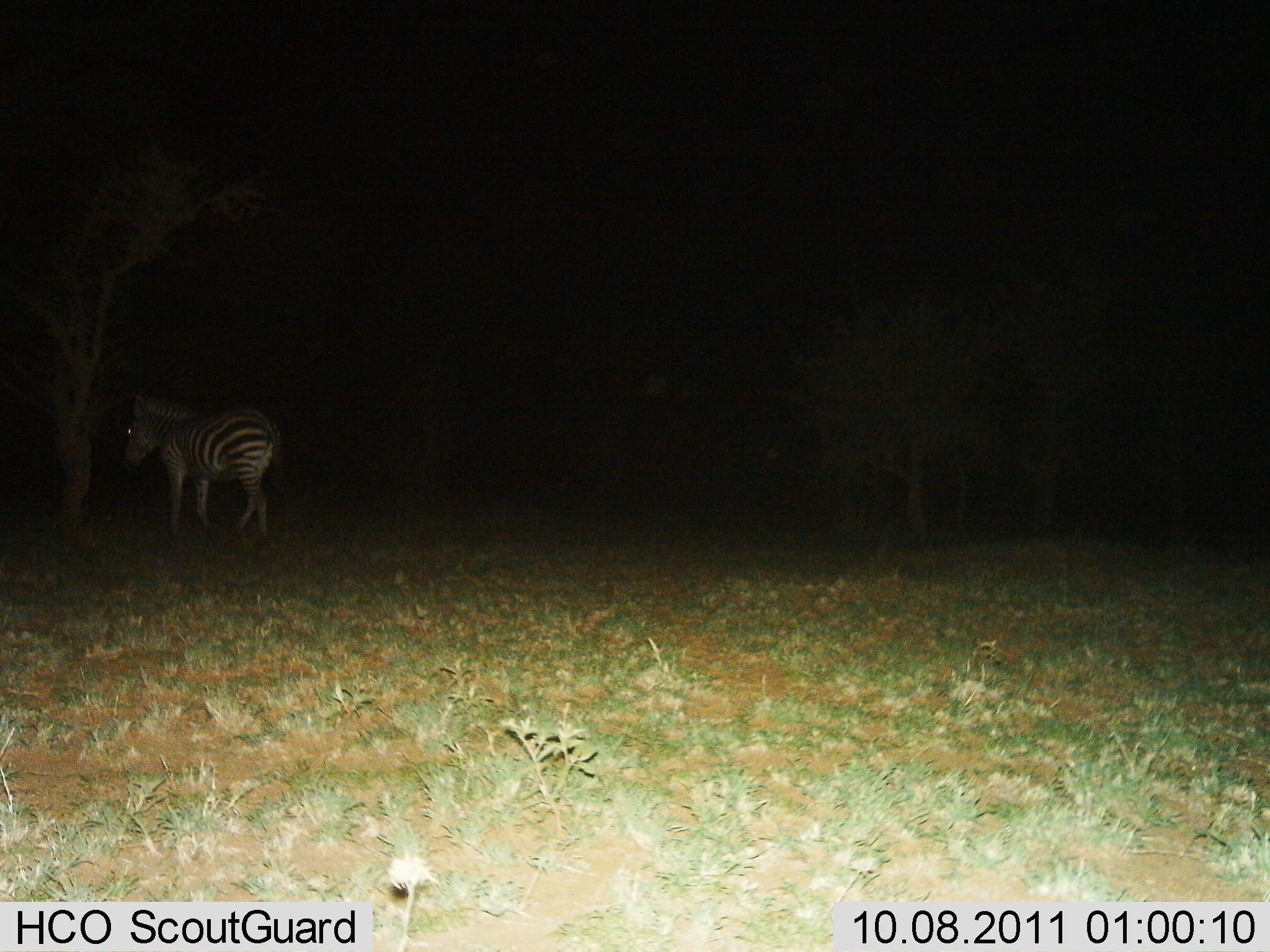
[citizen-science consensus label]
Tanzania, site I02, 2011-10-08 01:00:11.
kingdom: Animalia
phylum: Chordata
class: Mammalia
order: Perissodactyla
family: Equidae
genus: Equus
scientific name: Equus quagga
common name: plains zebra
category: zebra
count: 1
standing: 60%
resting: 0%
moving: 40%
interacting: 0%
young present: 0%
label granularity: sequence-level